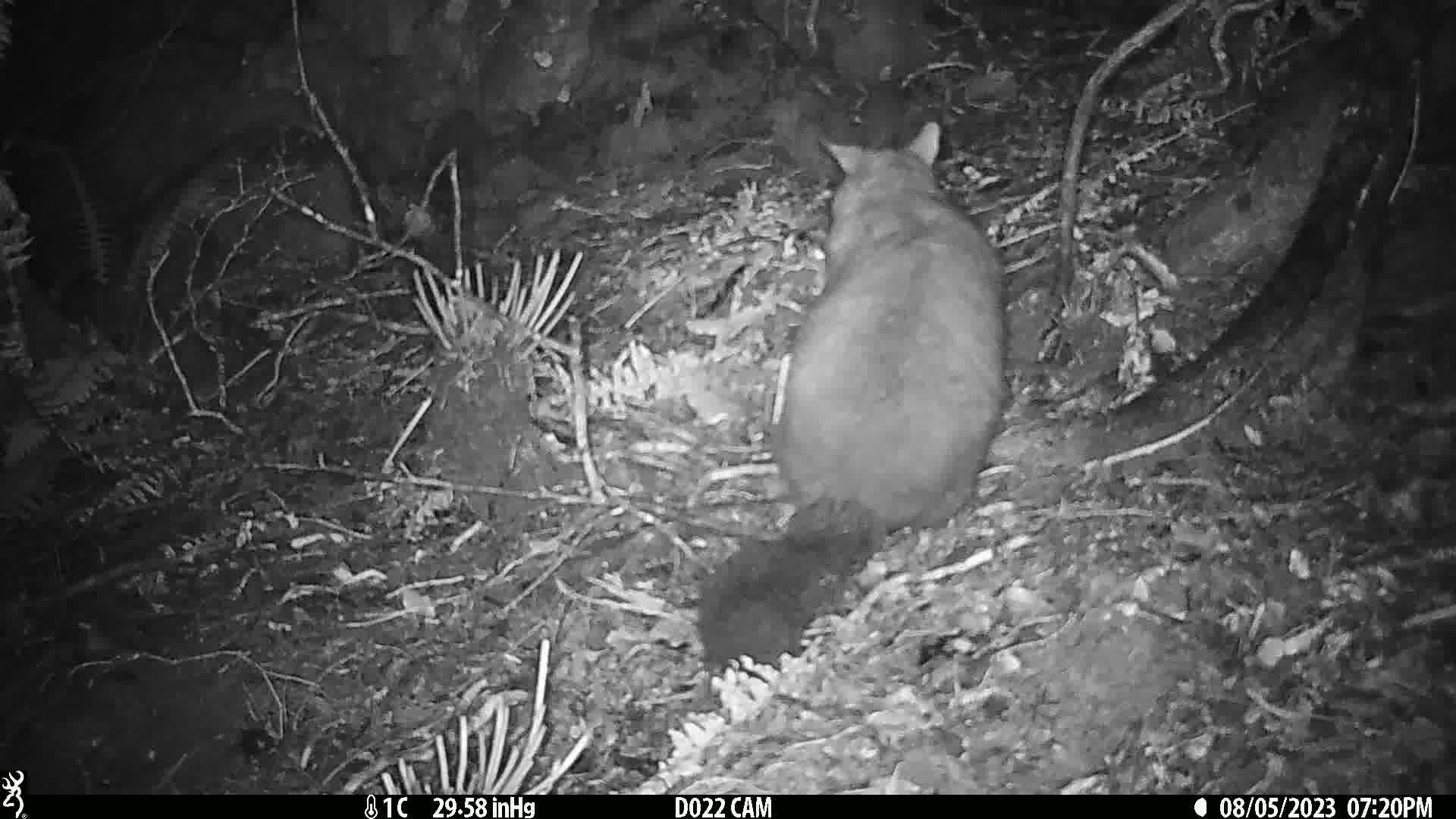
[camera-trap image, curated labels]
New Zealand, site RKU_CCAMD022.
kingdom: Animalia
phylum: Chordata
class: Mammalia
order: Diprotodontia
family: Phalangeridae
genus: Trichosurus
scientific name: Trichosurus vulpecula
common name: common brushtail possum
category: possum